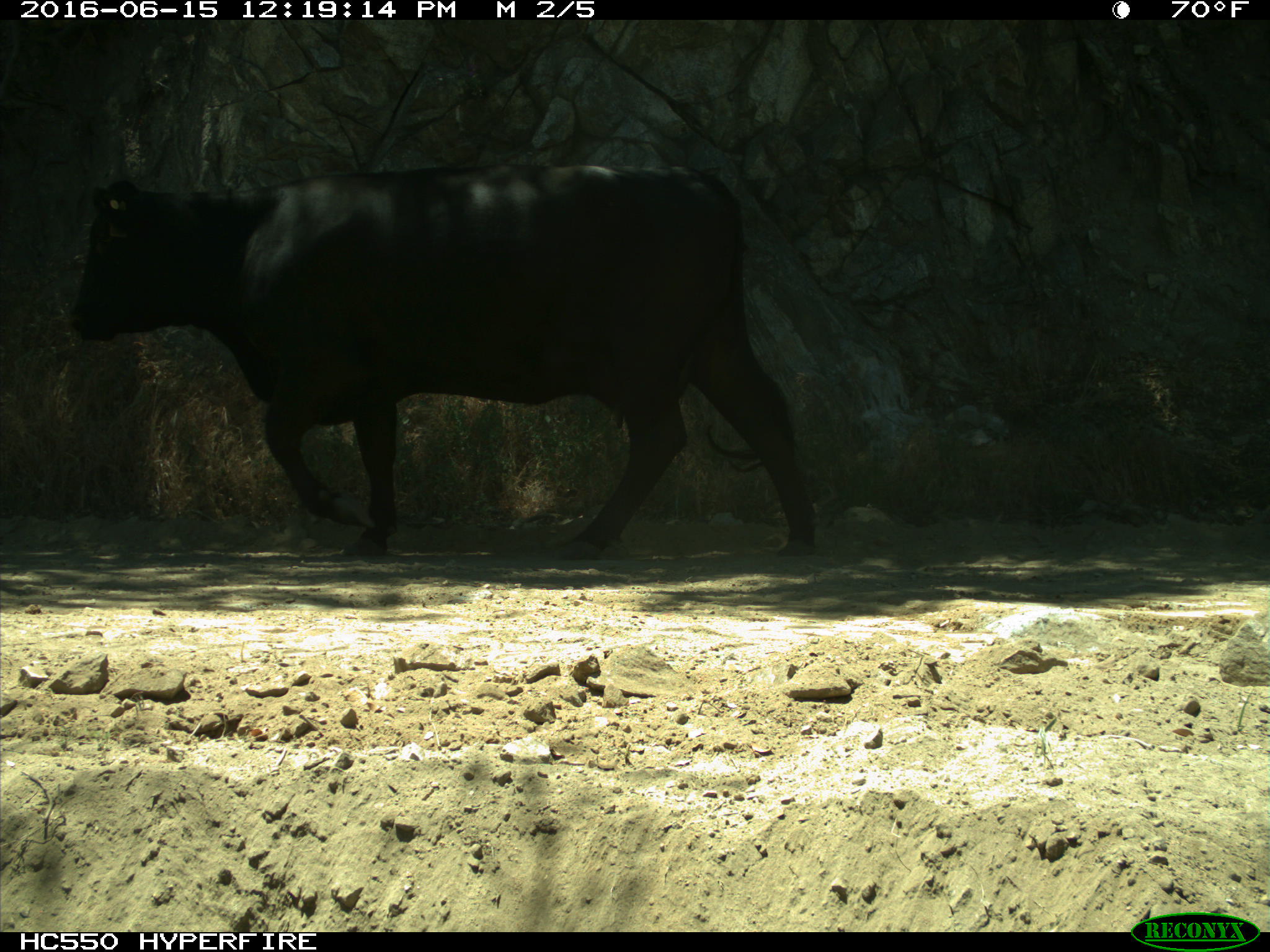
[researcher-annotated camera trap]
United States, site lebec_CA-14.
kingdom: Animalia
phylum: Chordata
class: Mammalia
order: Artiodactyla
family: Bovidae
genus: Bos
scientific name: Bos taurus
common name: domestic cow